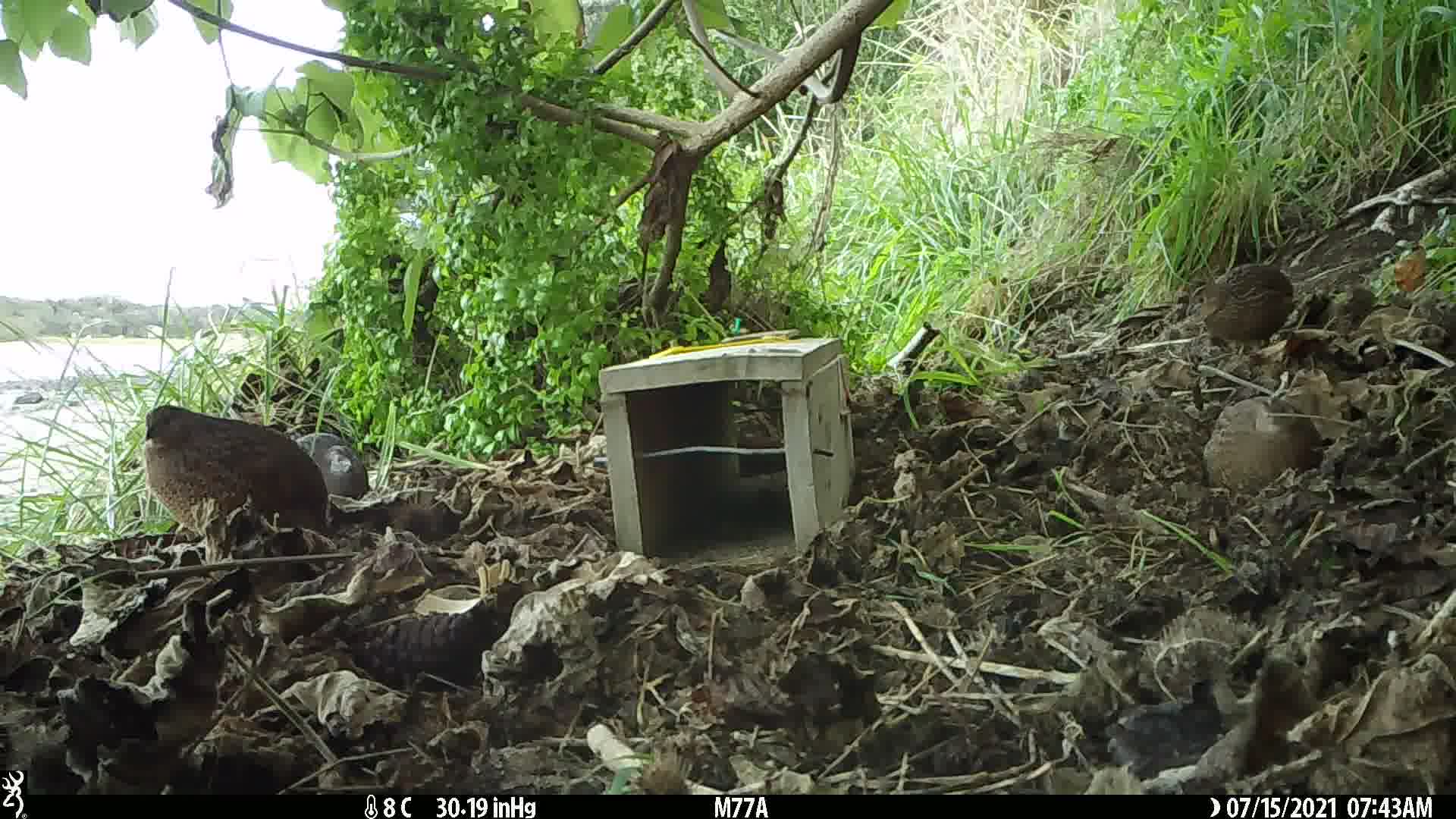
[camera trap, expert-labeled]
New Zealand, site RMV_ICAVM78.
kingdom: Animalia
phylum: Chordata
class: Aves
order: Galliformes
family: Phasianidae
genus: Synoicus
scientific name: Synoicus ypsilophorus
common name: brown quail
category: quail brown